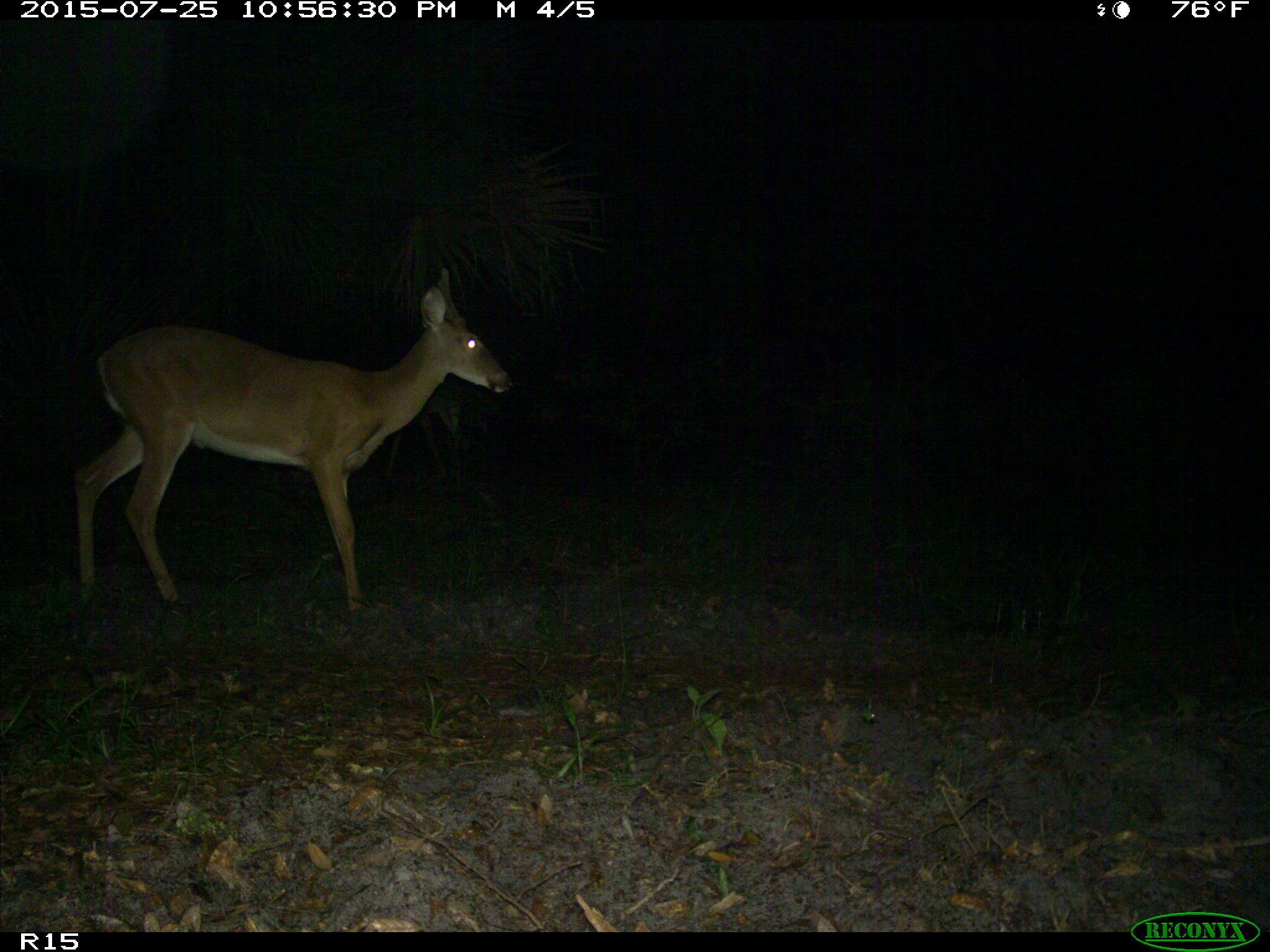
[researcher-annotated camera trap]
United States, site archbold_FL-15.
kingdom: Animalia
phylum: Chordata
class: Mammalia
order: Artiodactyla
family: Cervidae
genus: Odocoileus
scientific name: Odocoileus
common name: deer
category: unidentified deer